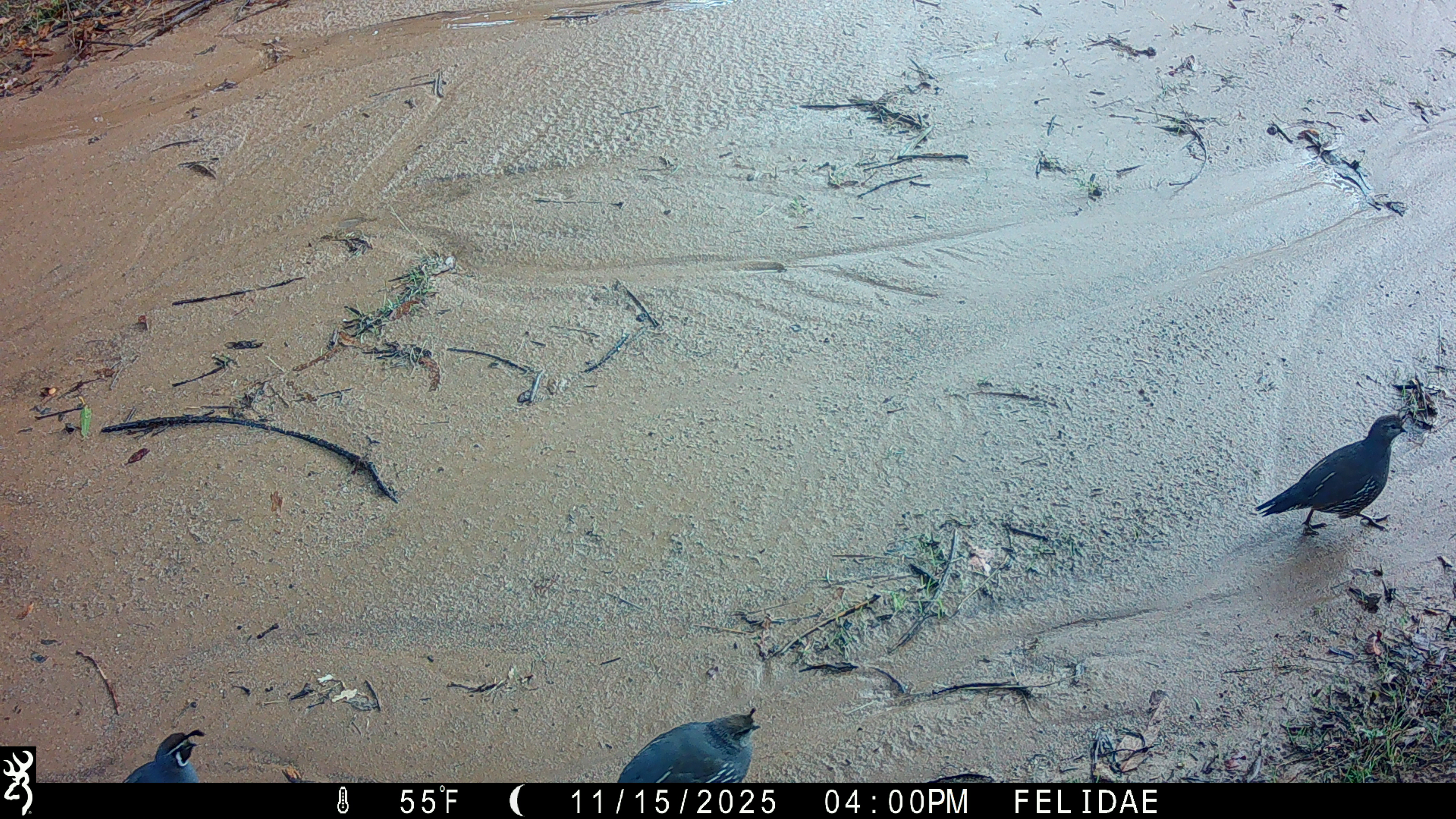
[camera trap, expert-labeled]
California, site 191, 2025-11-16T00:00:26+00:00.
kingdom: Animalia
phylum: Chordata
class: Aves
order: Galliformes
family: Odontophoridae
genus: Callipepla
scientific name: Callipepla californica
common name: california quail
California quail (Callipepla californica).